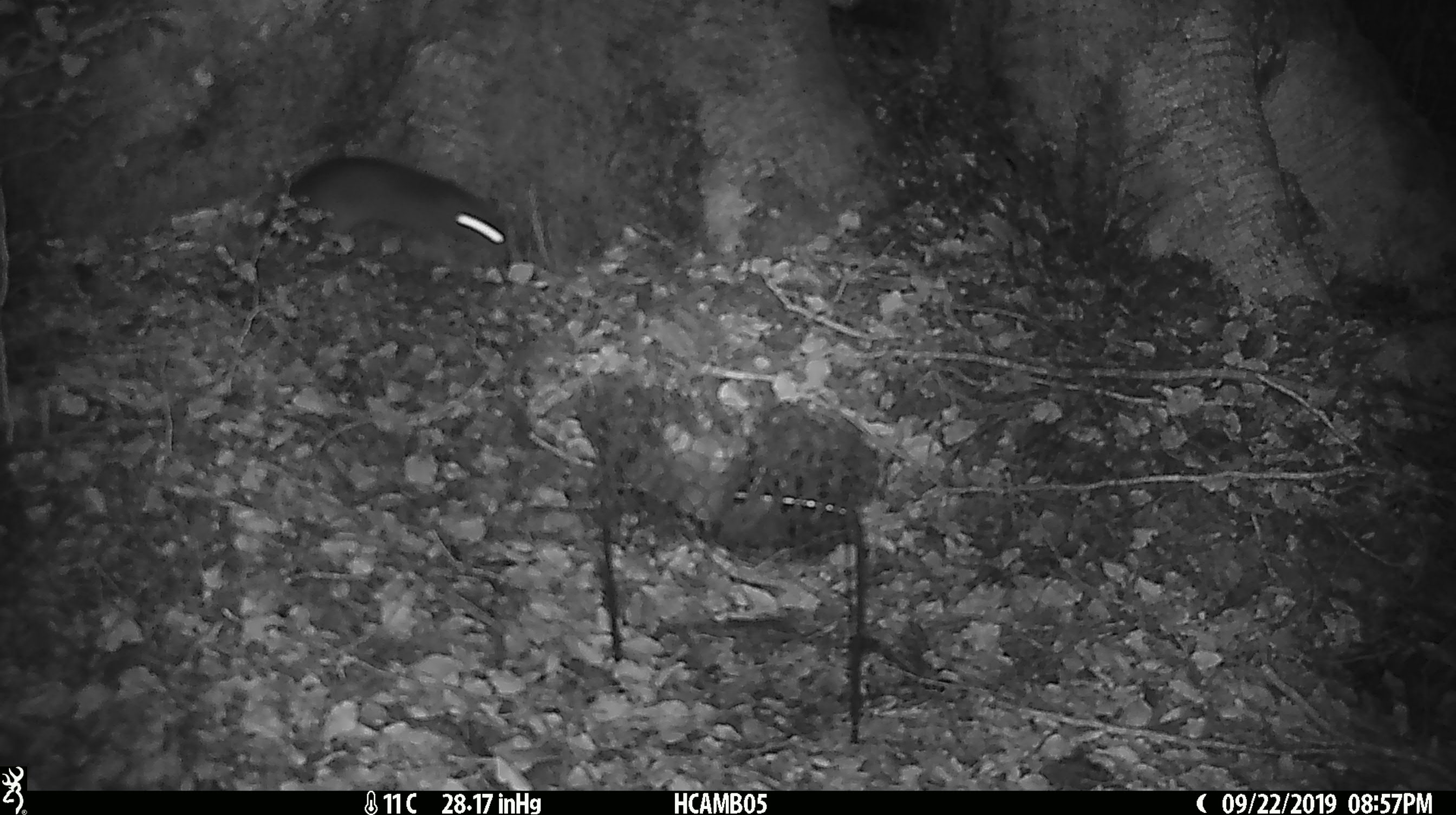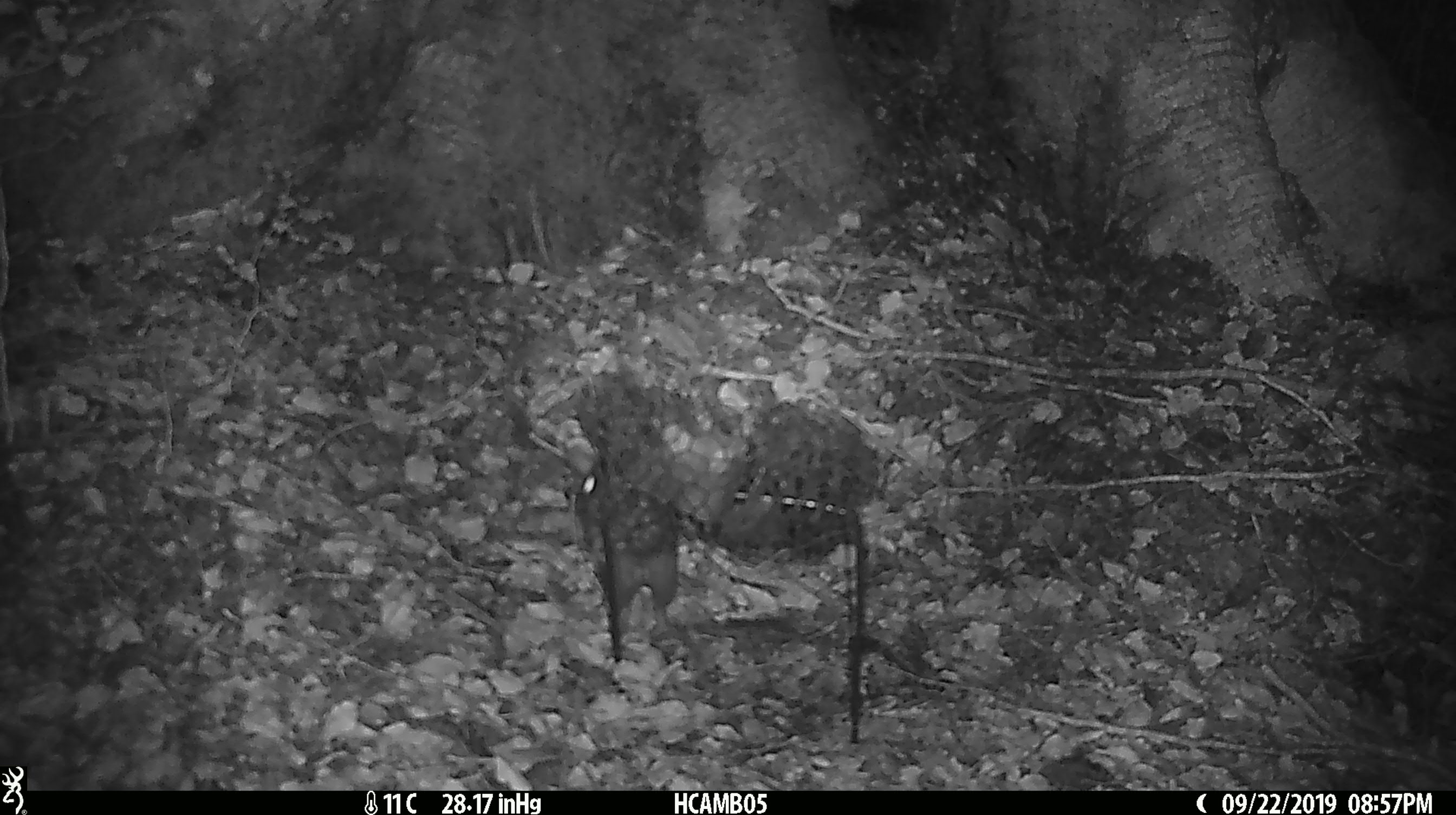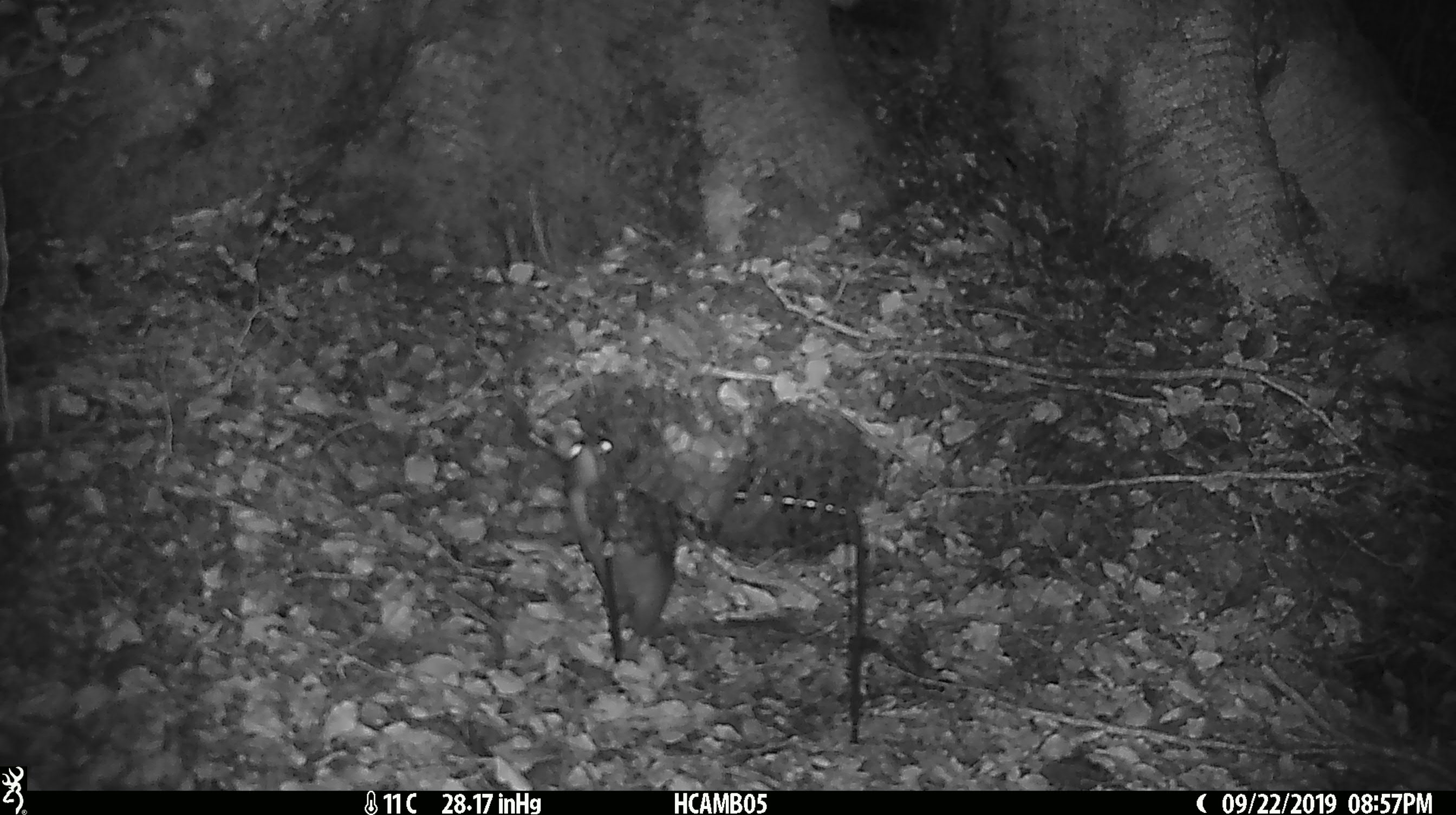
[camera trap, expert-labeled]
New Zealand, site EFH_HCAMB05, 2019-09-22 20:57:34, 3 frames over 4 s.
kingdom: Animalia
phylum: Chordata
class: Mammalia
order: Rodentia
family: Muridae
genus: Rattus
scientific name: Rattus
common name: rat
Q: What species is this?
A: Rat (Rattus).